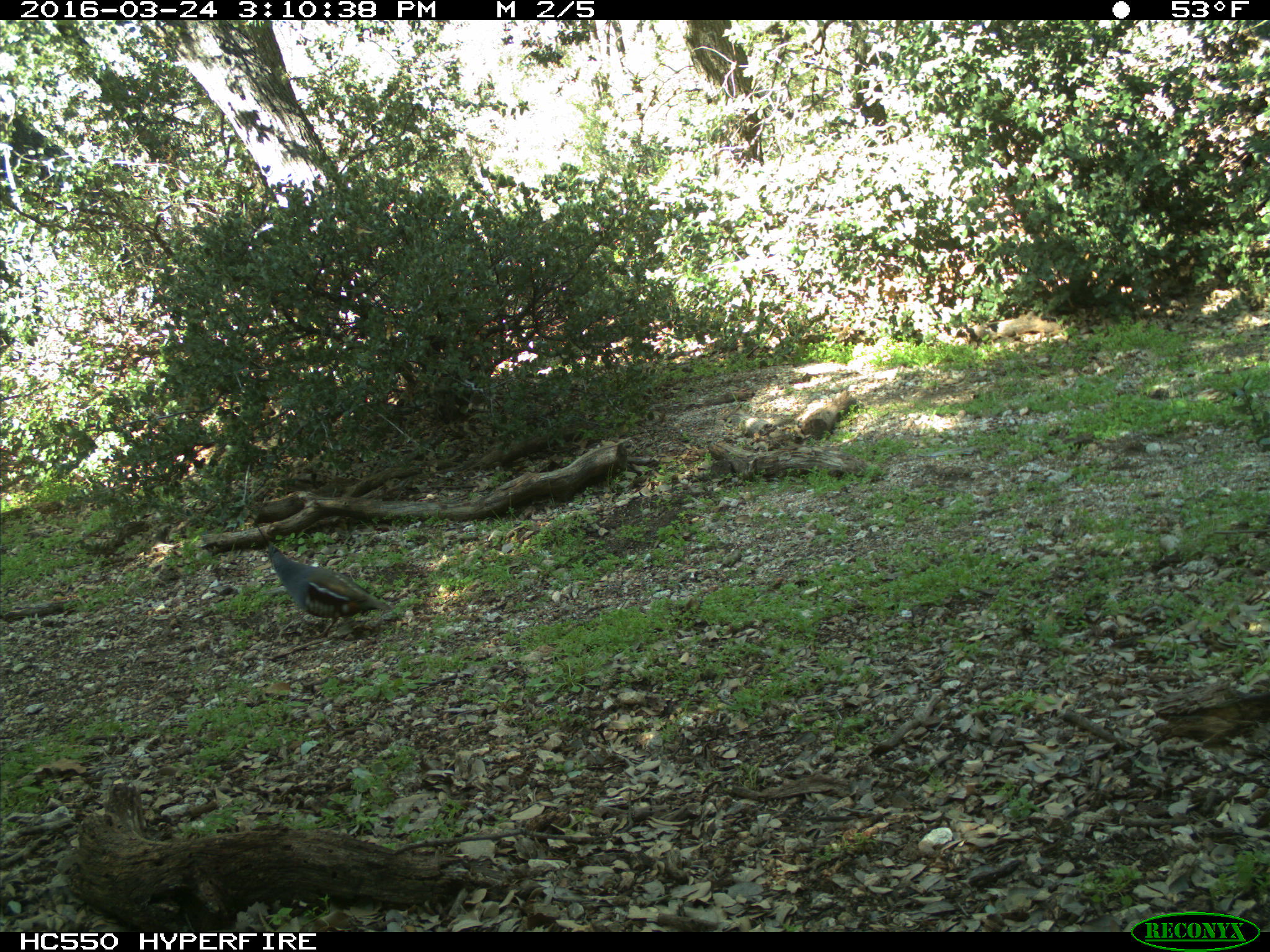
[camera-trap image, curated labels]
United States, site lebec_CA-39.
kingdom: Animalia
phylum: Chordata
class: Aves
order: Galliformes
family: Odontophoridae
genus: Callipepla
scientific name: Callipepla californica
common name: california quail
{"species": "Callipepla californica (california quail)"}